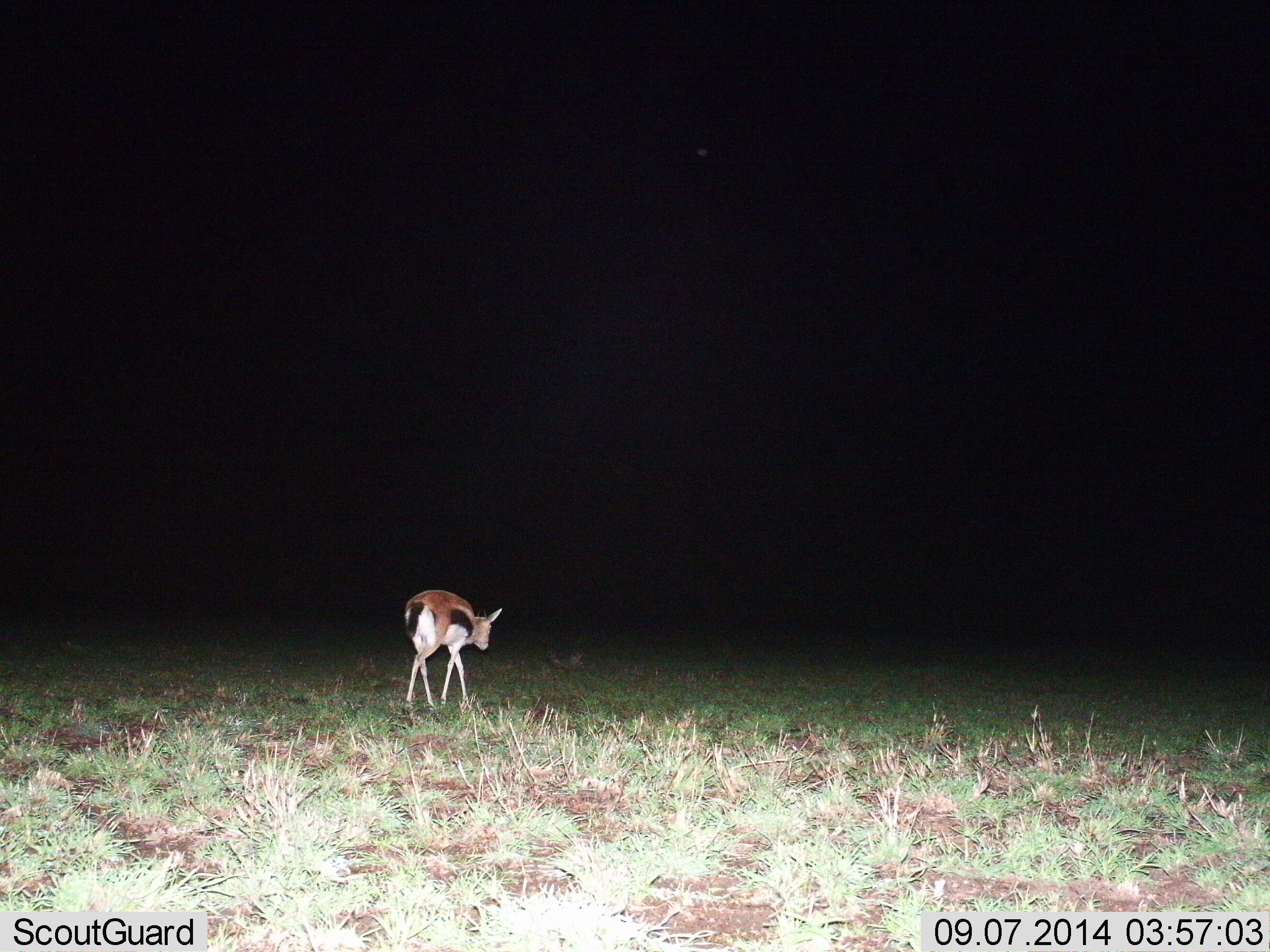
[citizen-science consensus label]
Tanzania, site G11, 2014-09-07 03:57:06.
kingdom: Animalia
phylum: Chordata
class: Mammalia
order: Artiodactyla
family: Bovidae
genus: Eudorcas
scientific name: Eudorcas thomsonii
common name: thomson's gazelle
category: gazellethomsons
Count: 1.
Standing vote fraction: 30%.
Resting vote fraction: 0%.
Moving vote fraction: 70%.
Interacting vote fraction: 0%.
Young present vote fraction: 0%.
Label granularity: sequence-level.